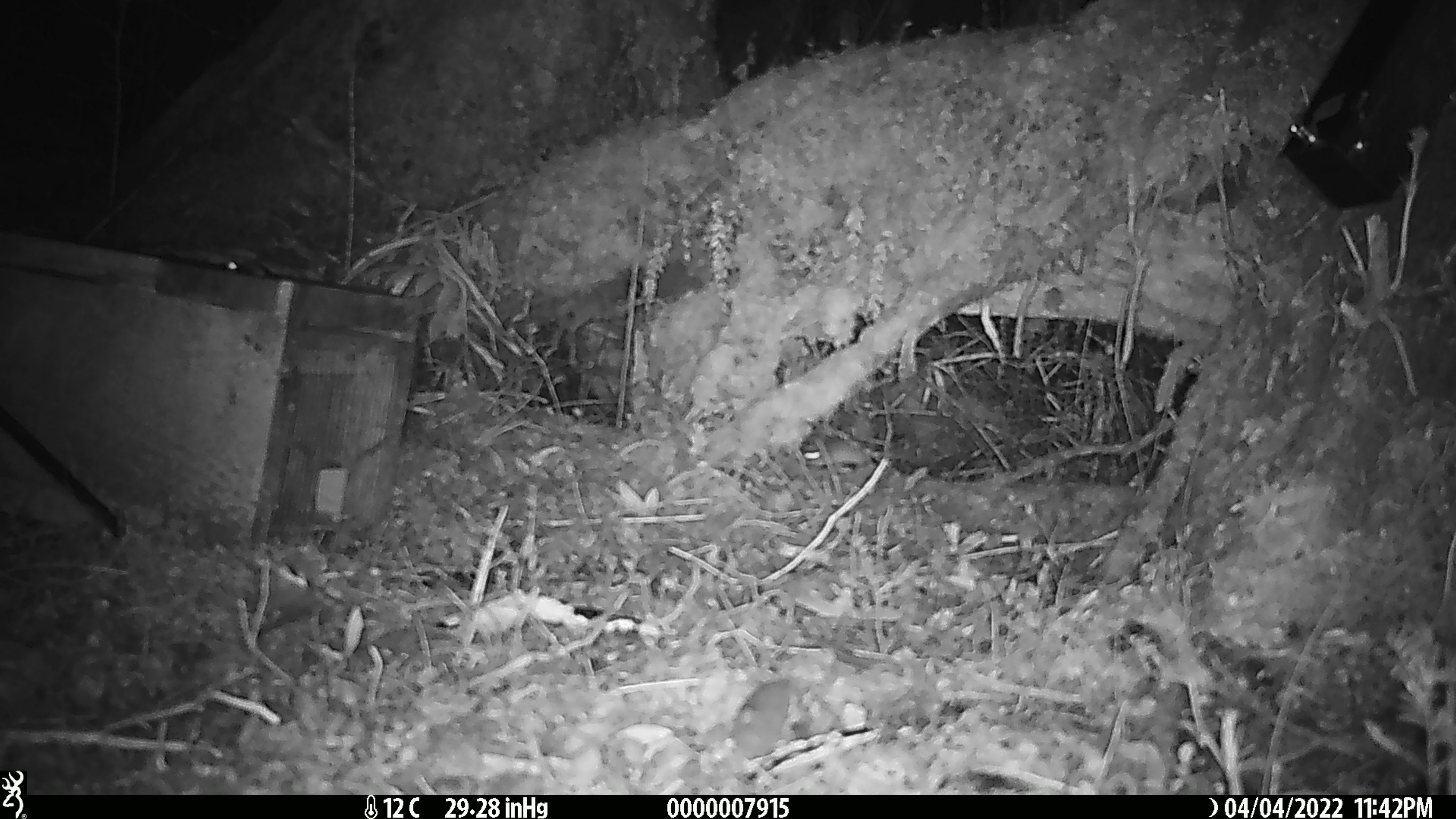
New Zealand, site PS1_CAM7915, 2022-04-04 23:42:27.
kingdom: Animalia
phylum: Chordata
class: Mammalia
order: Rodentia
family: Muridae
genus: Mus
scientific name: Mus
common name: mouse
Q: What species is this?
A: Mouse (Mus).